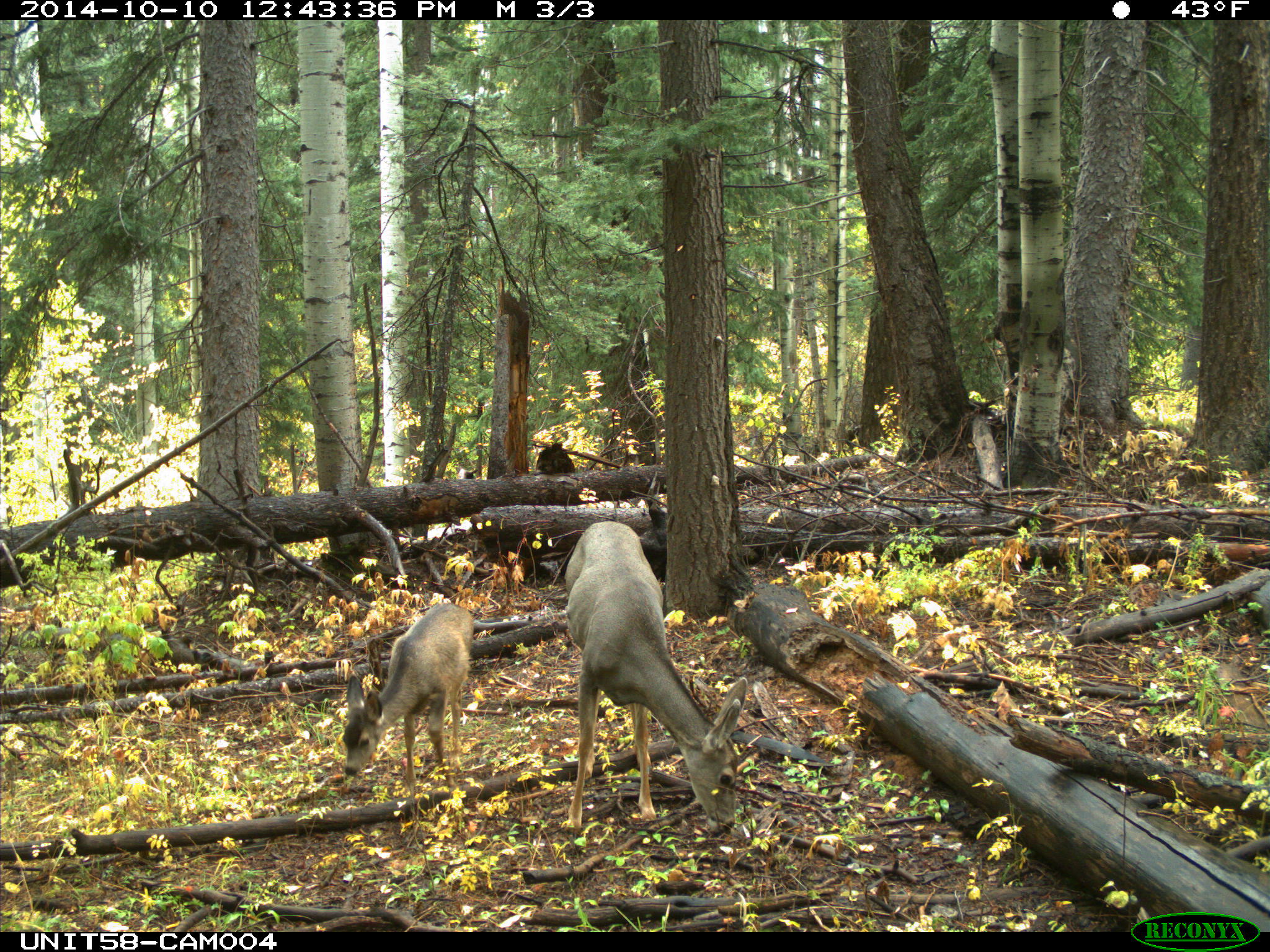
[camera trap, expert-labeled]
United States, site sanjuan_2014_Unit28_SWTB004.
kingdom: Animalia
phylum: Chordata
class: Mammalia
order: Artiodactyla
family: Cervidae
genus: Odocoileus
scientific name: Odocoileus hemionus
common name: mule deer